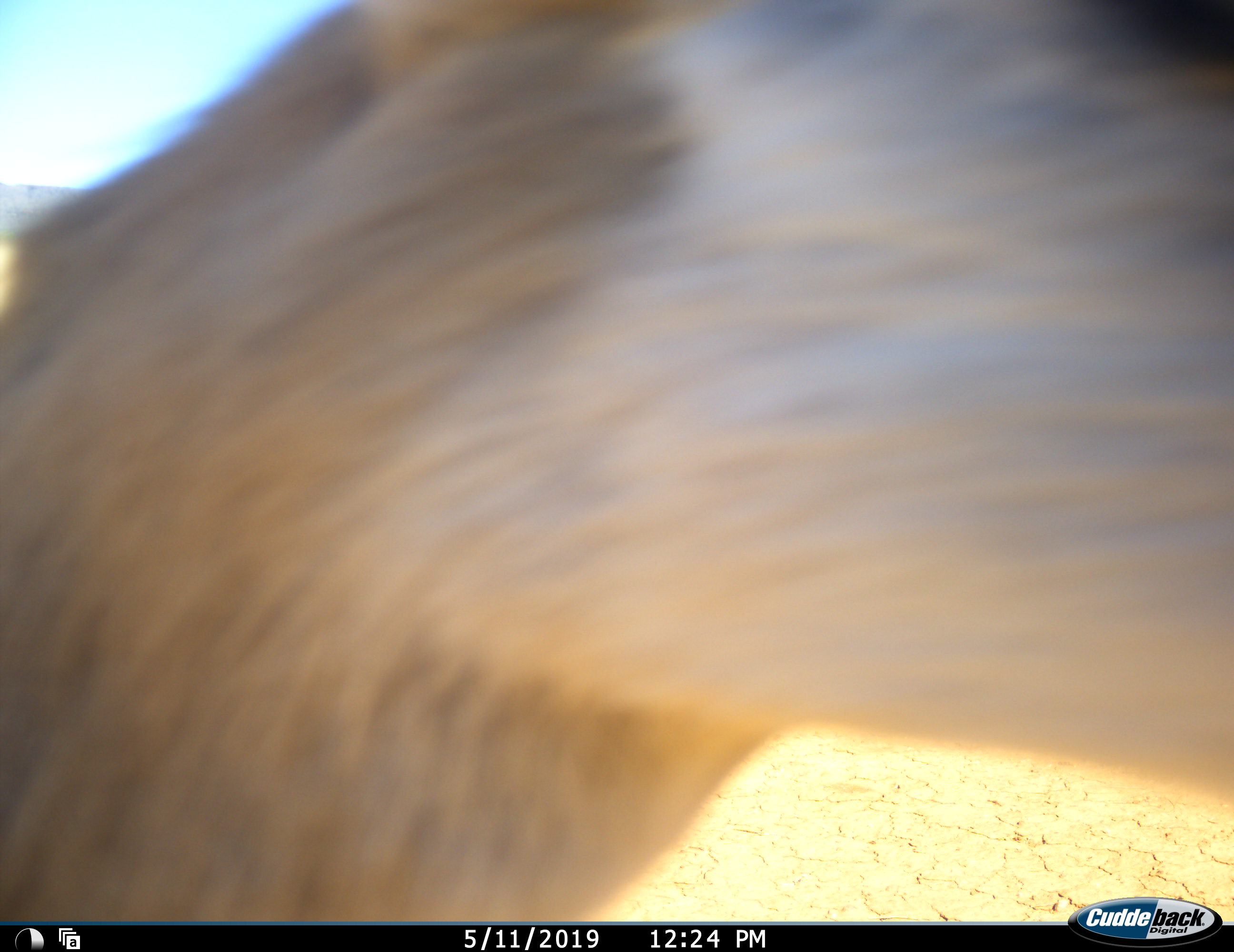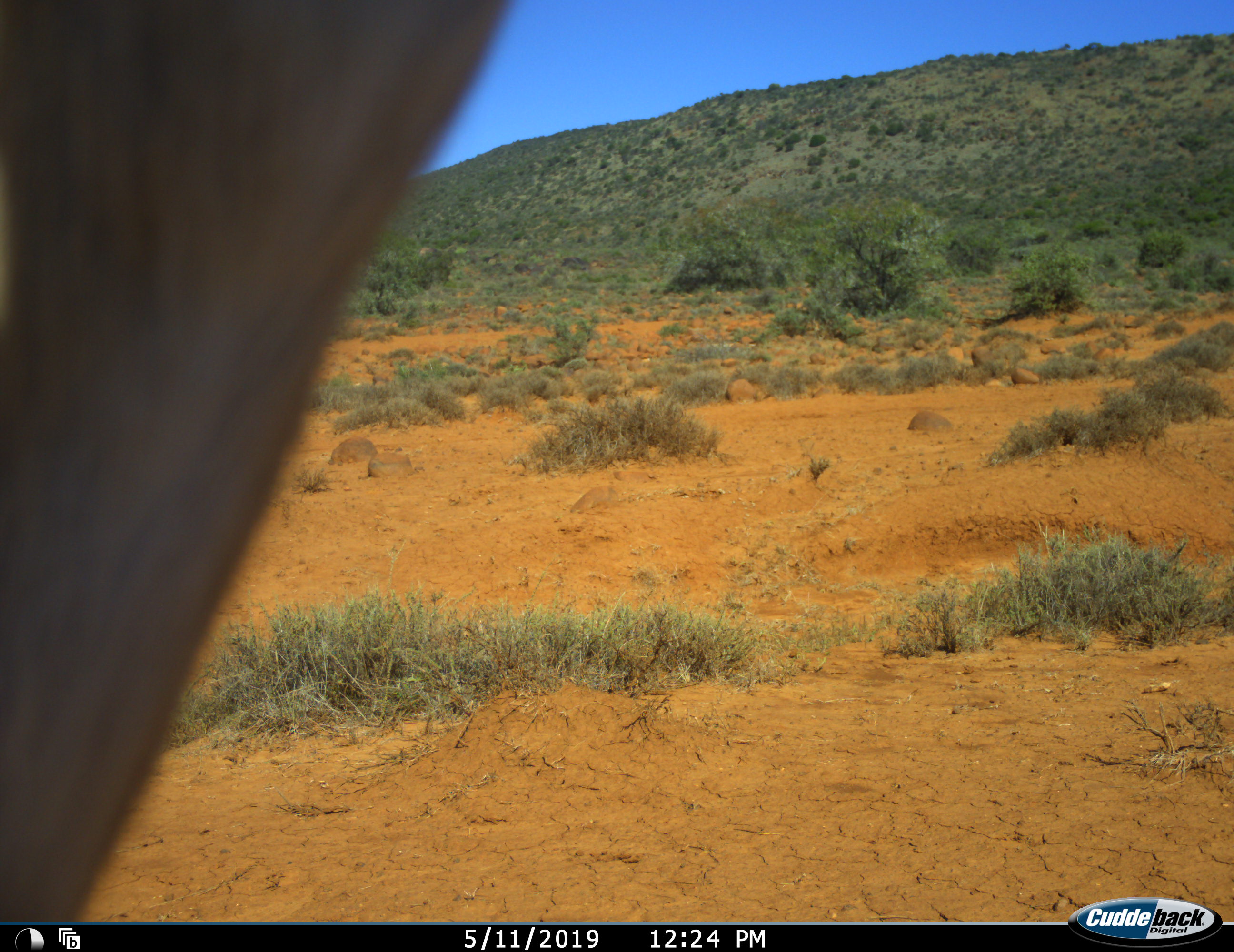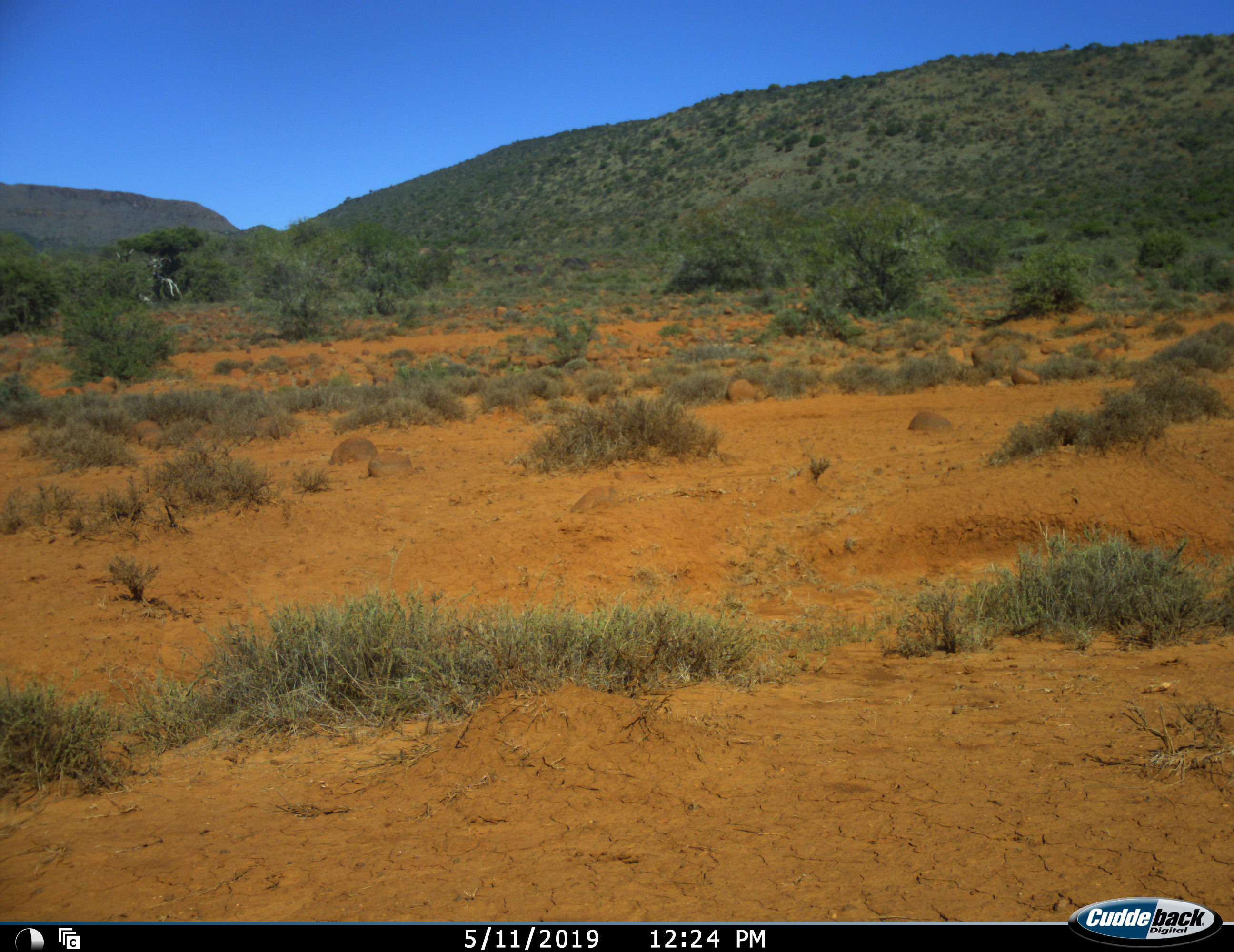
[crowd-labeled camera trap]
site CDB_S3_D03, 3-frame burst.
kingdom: Animalia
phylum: Chordata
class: Mammalia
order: Artiodactyla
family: Bovidae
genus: Antidorcas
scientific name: Antidorcas marsupialis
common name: springbok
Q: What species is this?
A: Springbok (Antidorcas marsupialis).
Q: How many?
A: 1.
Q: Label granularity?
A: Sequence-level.